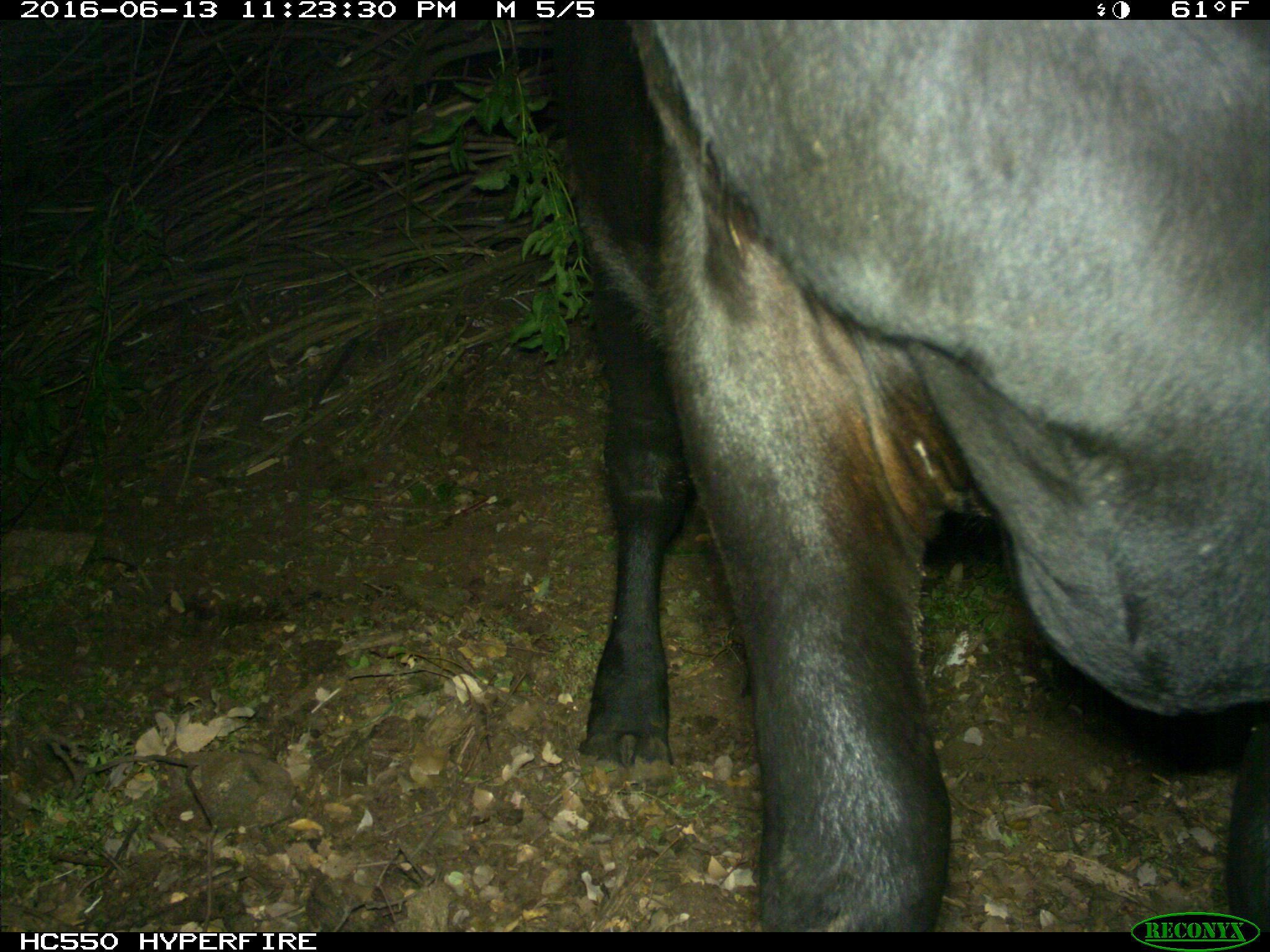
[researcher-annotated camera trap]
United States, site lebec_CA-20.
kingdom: Animalia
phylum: Chordata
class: Mammalia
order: Artiodactyla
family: Bovidae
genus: Bos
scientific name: Bos taurus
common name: domestic cow